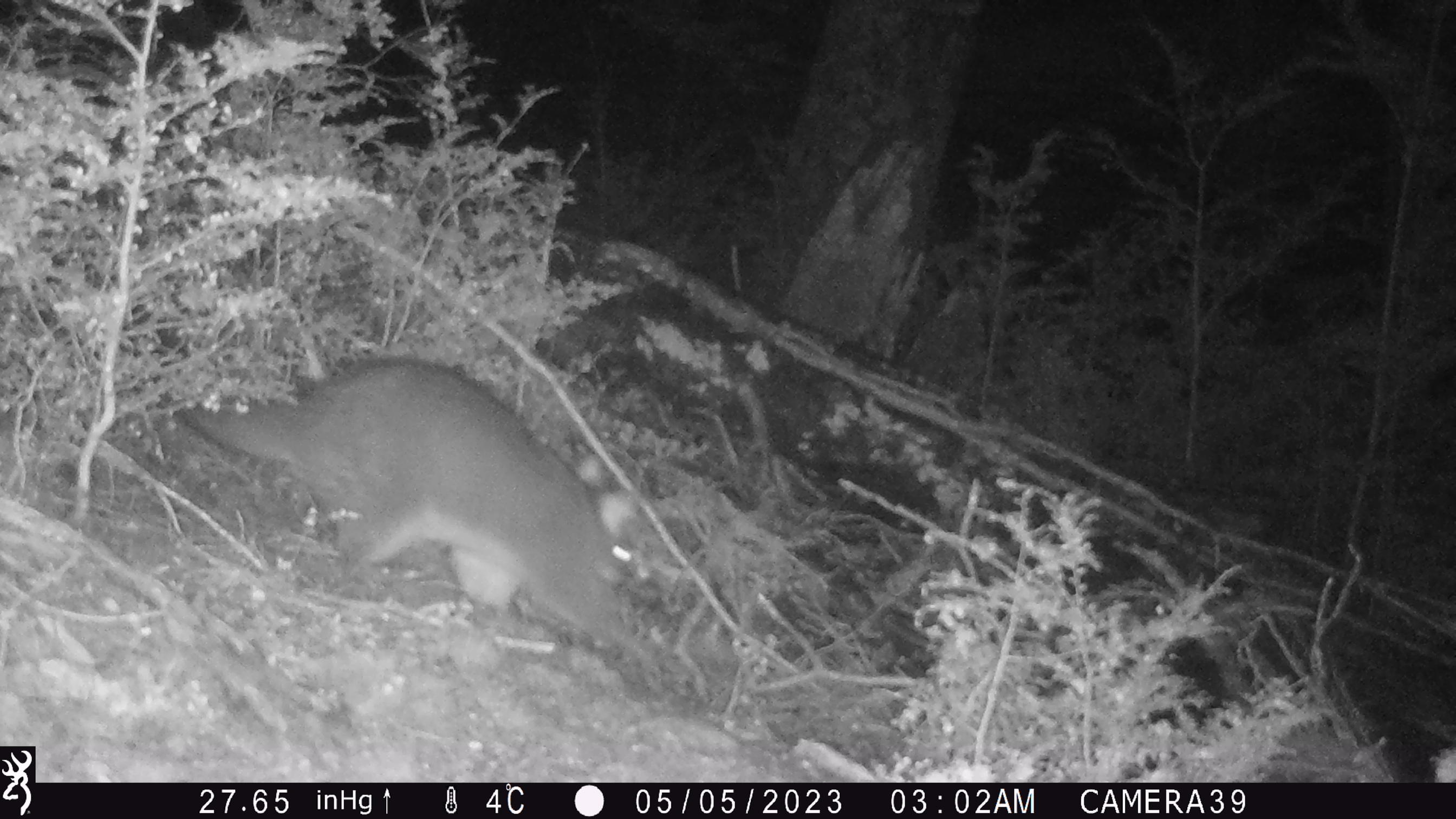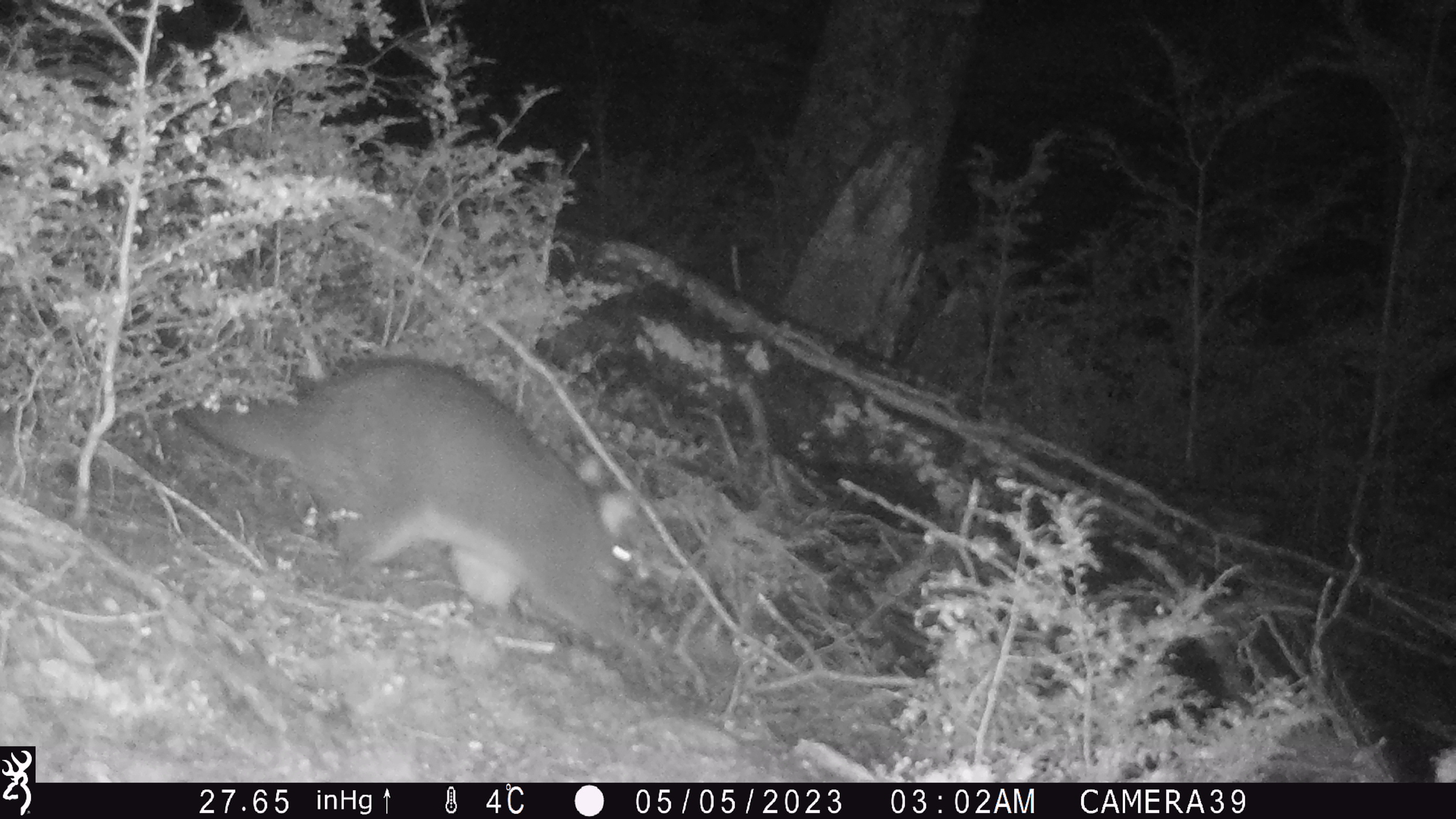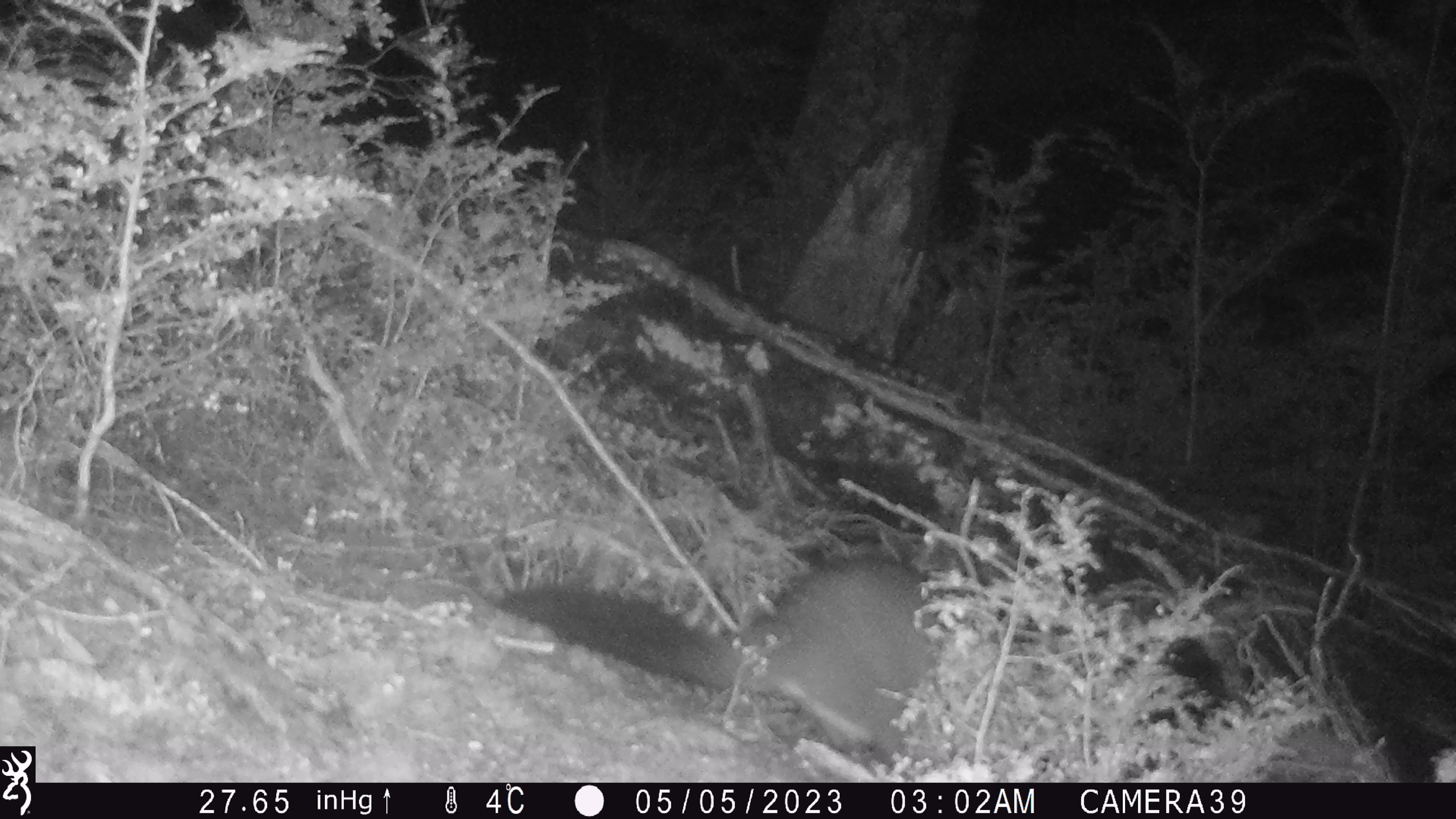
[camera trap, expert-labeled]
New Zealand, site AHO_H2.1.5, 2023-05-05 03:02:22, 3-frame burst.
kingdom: Animalia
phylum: Chordata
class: Mammalia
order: Diprotodontia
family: Phalangeridae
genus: Trichosurus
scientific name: Trichosurus vulpecula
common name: common brushtail possum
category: possum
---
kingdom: Animalia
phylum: Chordata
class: Mammalia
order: Carnivora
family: Mustelidae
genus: Mustela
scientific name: Mustela erminea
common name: stoat